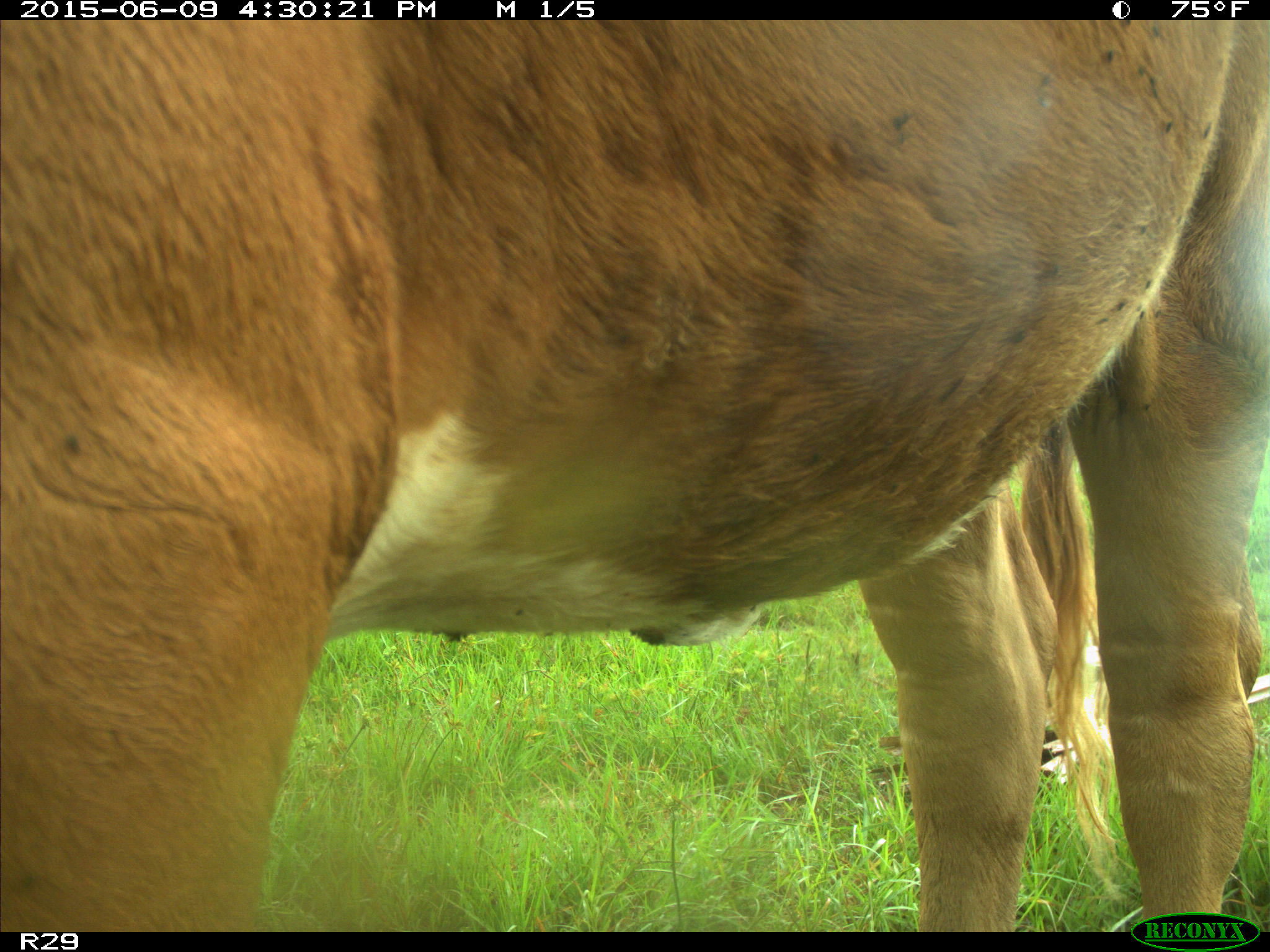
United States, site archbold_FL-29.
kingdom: Animalia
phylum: Chordata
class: Mammalia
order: Artiodactyla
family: Bovidae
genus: Bos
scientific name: Bos taurus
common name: domestic cow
Bos taurus (domestic cow).